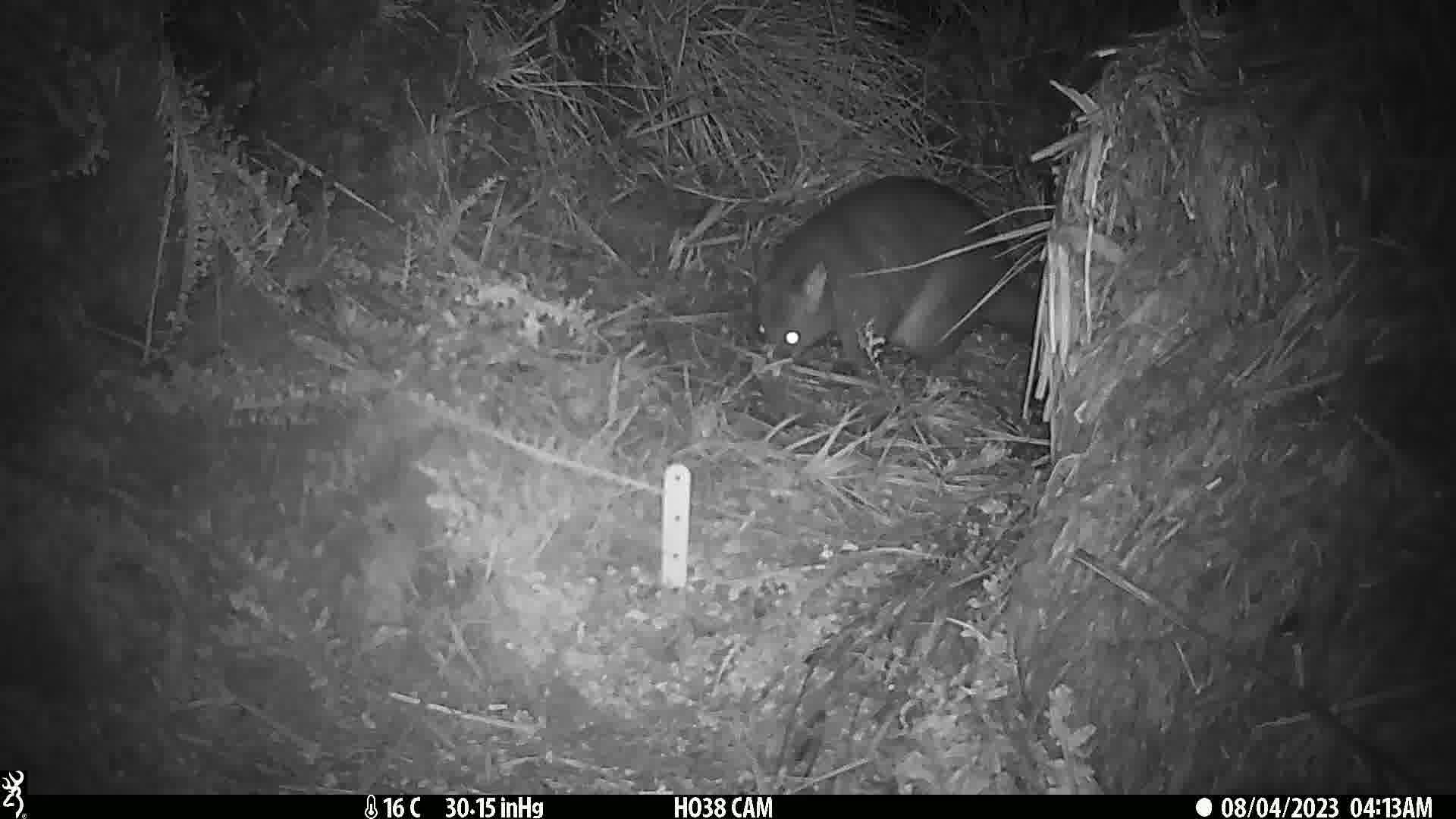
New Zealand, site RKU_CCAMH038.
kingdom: Animalia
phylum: Chordata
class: Mammalia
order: Diprotodontia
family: Phalangeridae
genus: Trichosurus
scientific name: Trichosurus vulpecula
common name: common brushtail possum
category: possum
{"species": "possum (common brushtail possum) (Trichosurus vulpecula)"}